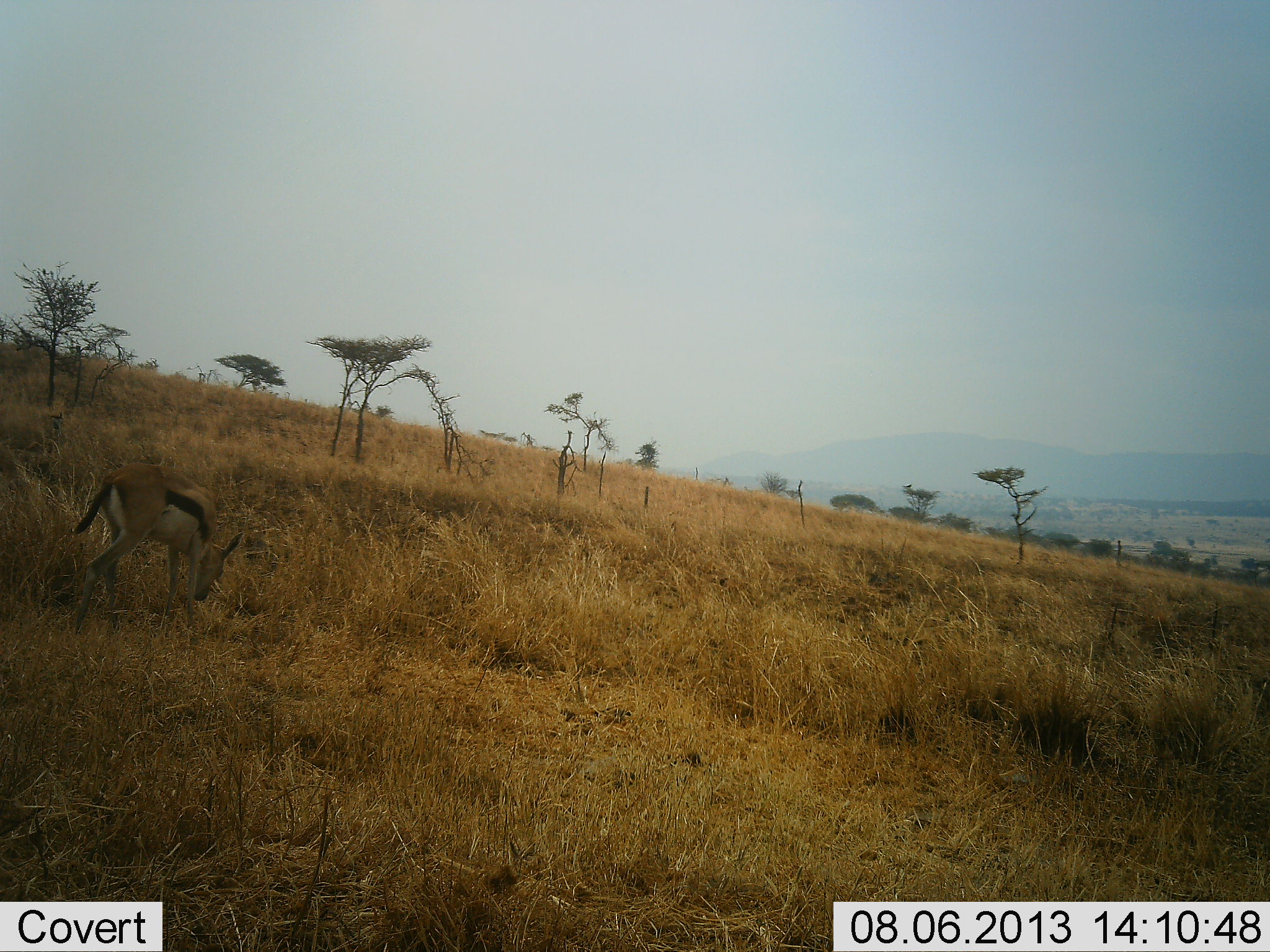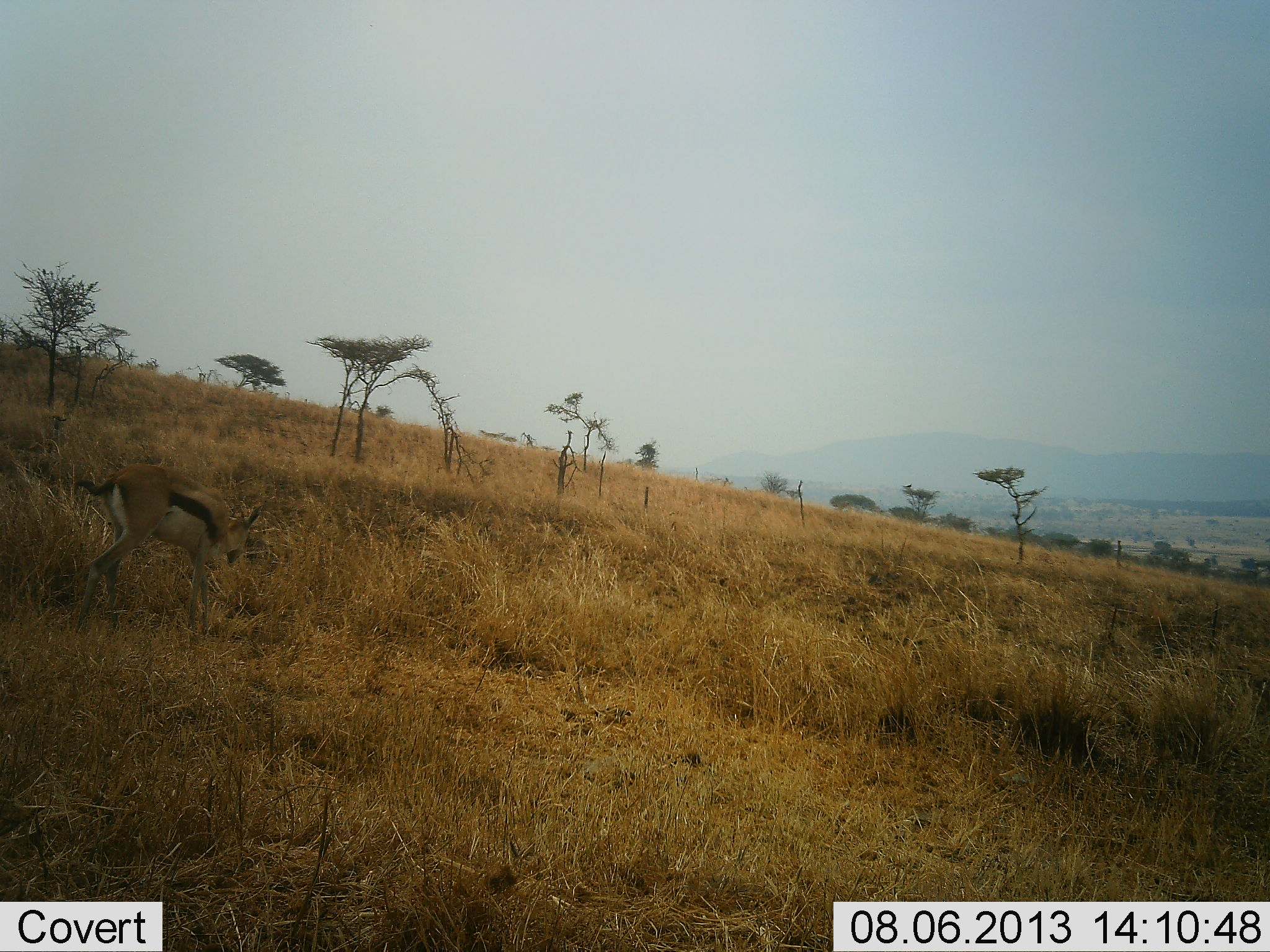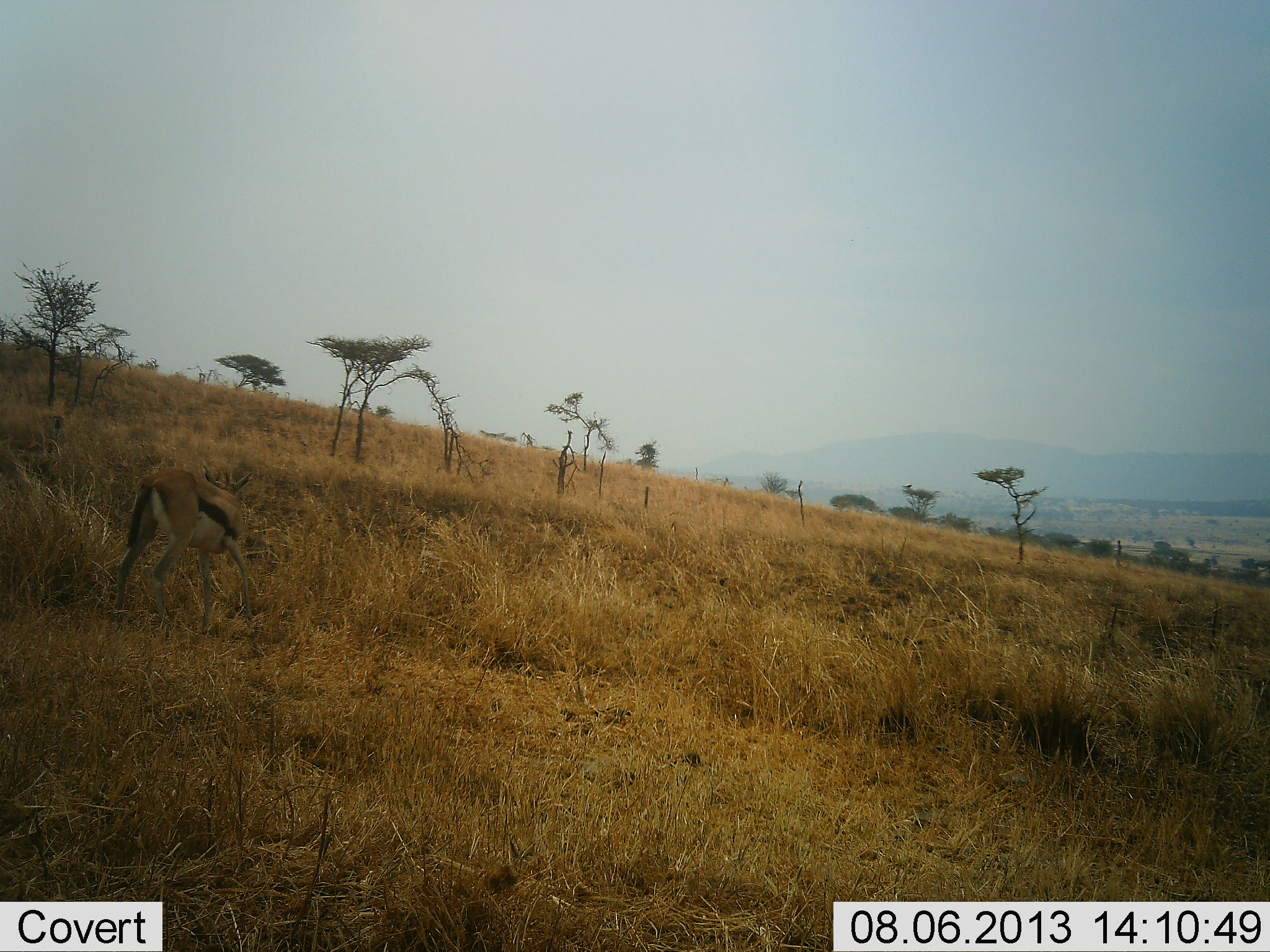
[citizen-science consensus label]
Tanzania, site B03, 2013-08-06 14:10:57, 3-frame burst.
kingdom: Animalia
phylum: Chordata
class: Mammalia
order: Artiodactyla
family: Bovidae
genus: Eudorcas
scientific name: Eudorcas thomsonii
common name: thomson's gazelle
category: gazellethomsons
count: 1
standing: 10%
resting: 0%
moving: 20%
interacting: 0%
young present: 10%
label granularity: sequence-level